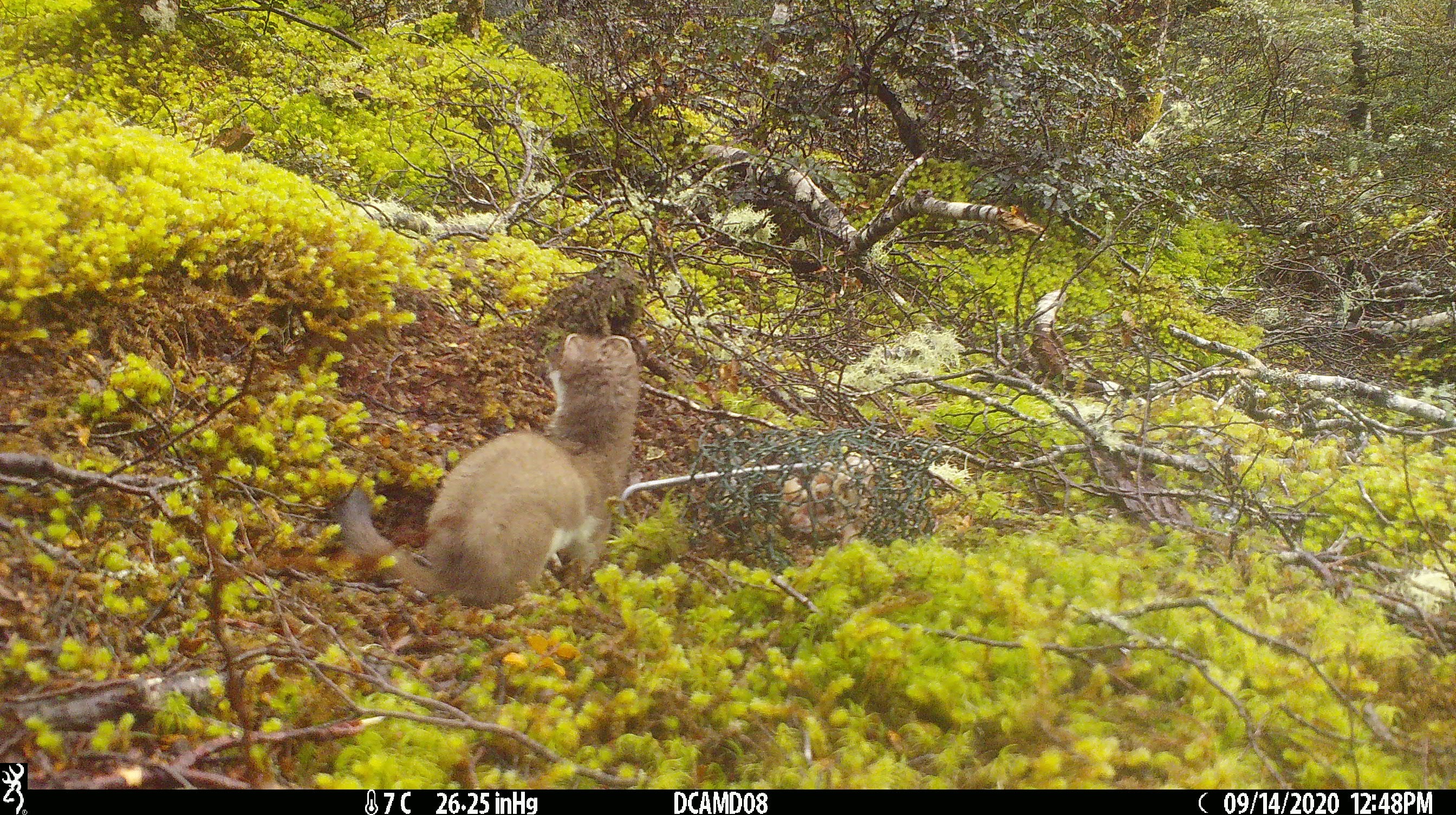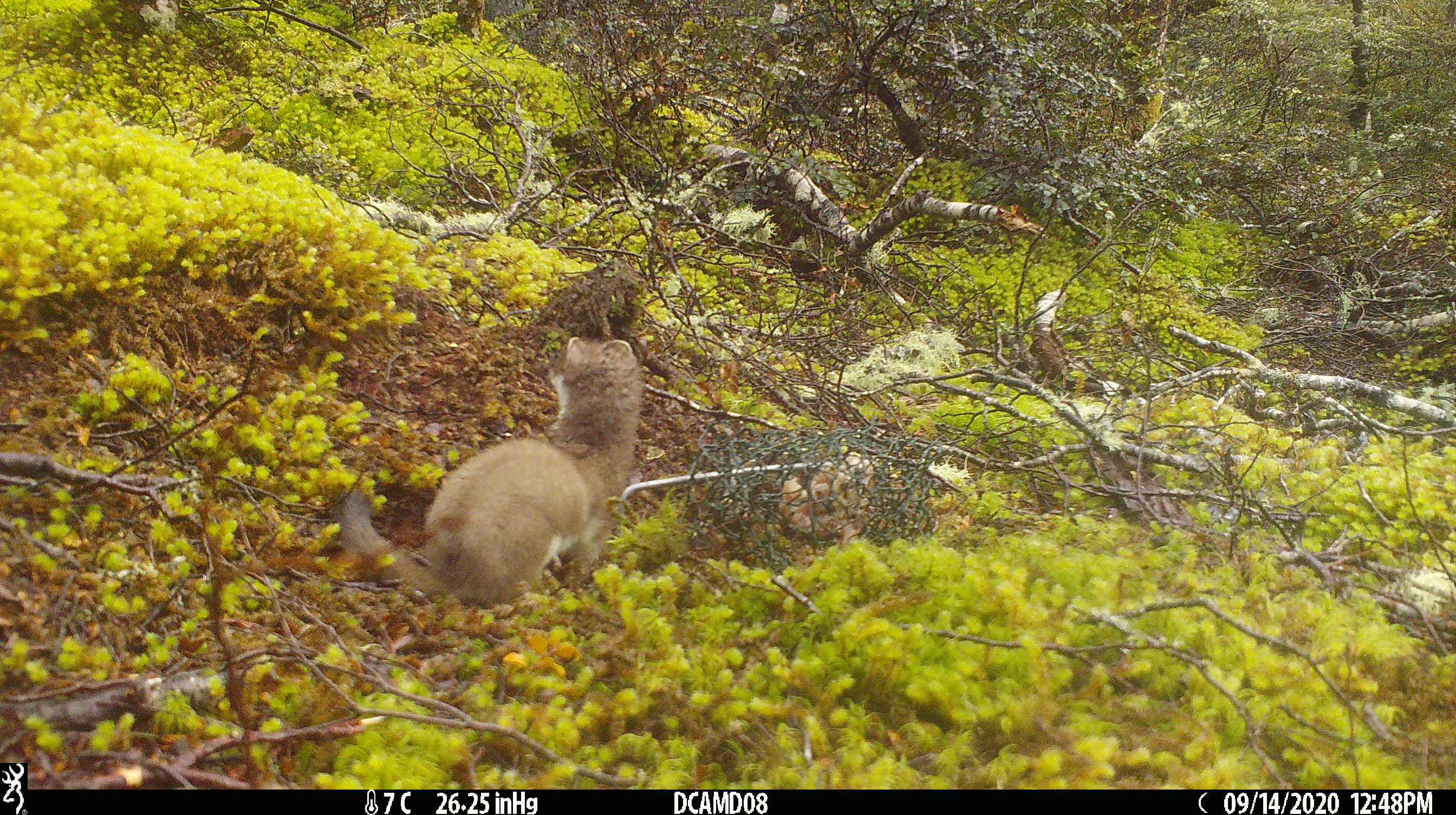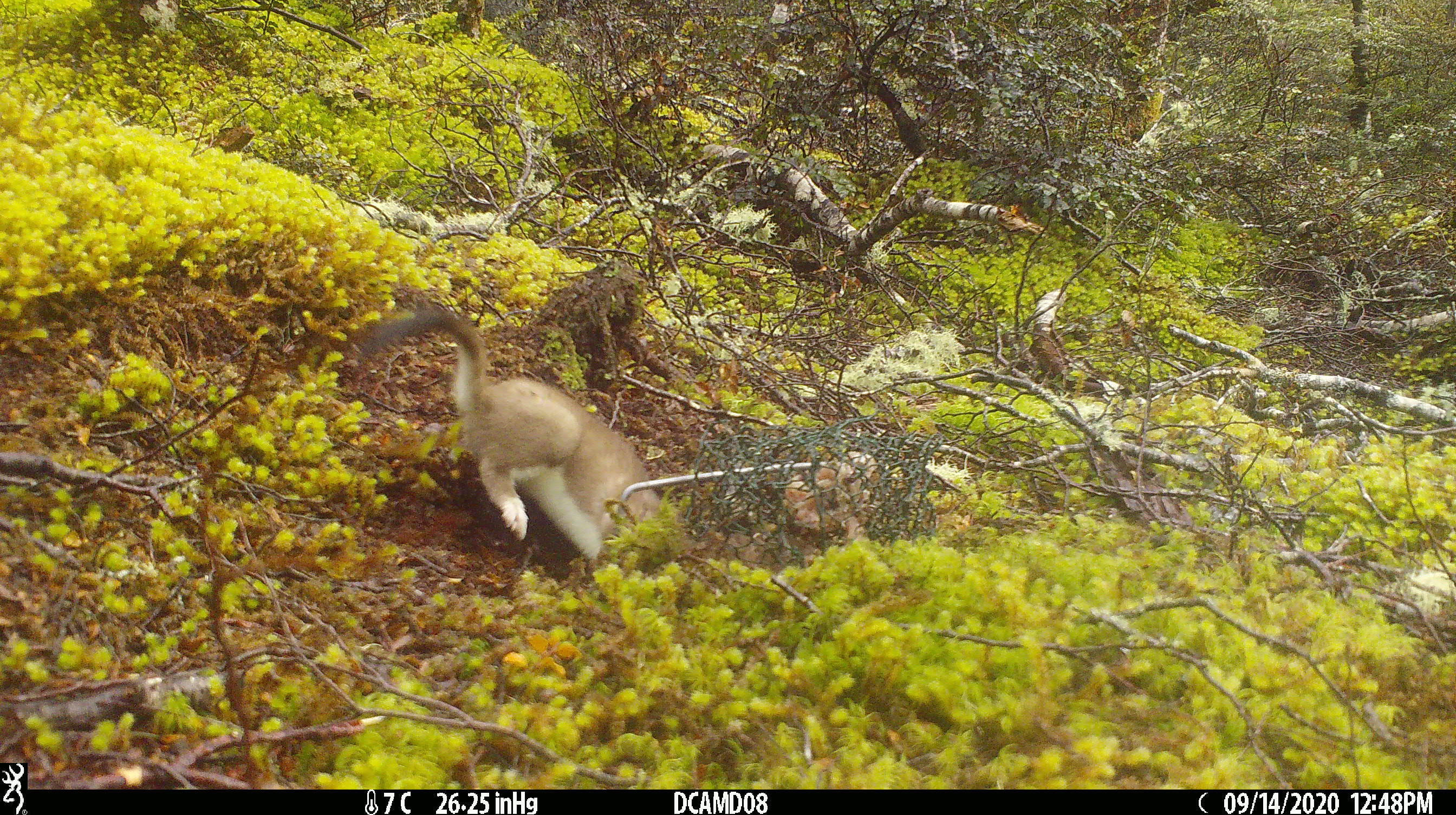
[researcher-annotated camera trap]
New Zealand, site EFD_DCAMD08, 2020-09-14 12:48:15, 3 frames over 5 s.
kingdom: Animalia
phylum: Chordata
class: Mammalia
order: Carnivora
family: Mustelidae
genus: Mustela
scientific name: Mustela erminea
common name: stoat